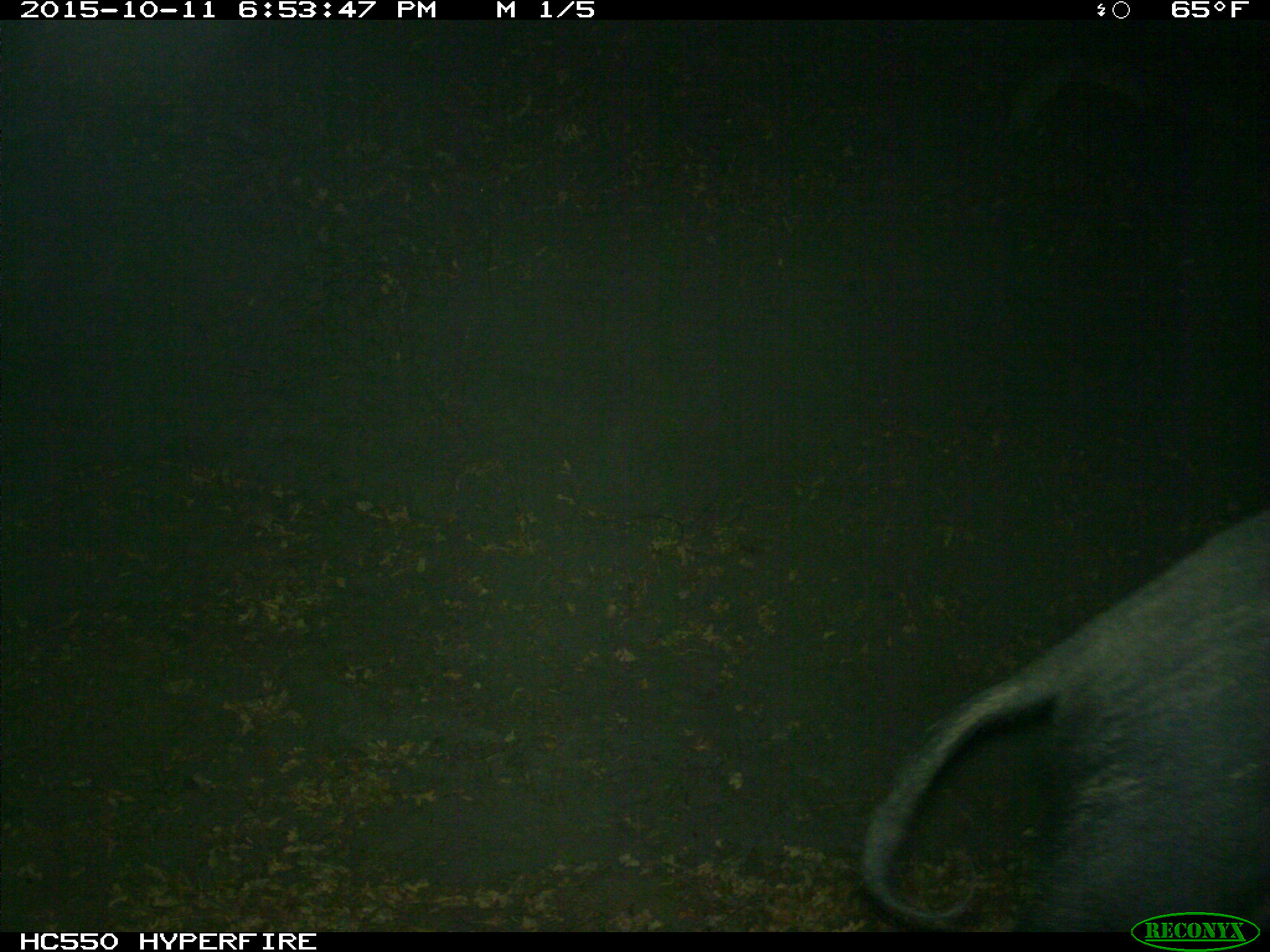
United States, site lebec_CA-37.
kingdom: Animalia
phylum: Chordata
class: Mammalia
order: Artiodactyla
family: Suidae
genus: Sus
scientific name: Sus scrofa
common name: wild boar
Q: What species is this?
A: Sus scrofa (wild boar).